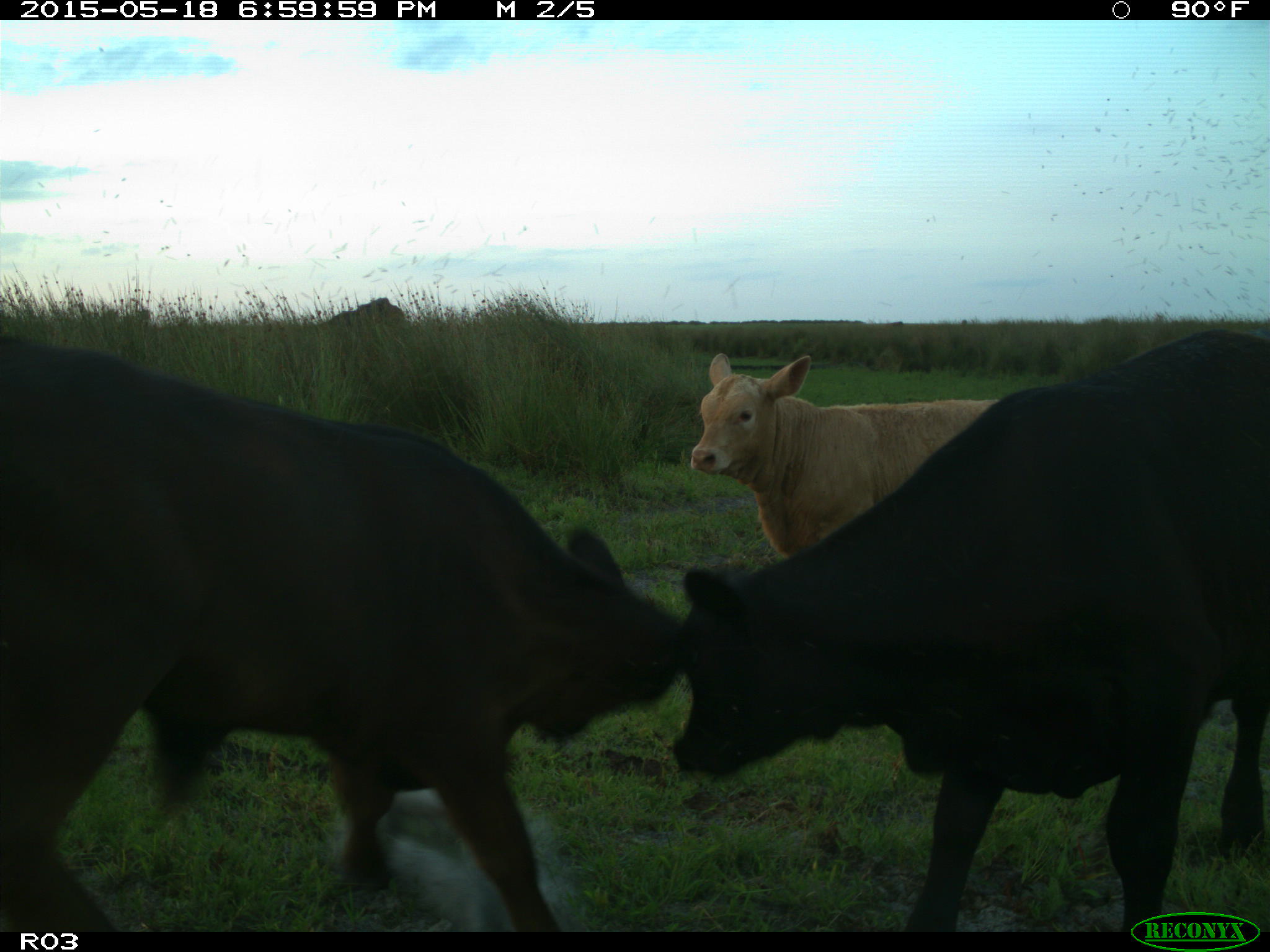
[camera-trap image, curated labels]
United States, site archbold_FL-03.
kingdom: Animalia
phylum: Chordata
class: Mammalia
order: Artiodactyla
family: Bovidae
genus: Bos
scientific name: Bos taurus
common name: domestic cow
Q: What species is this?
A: Bos taurus (domestic cow).